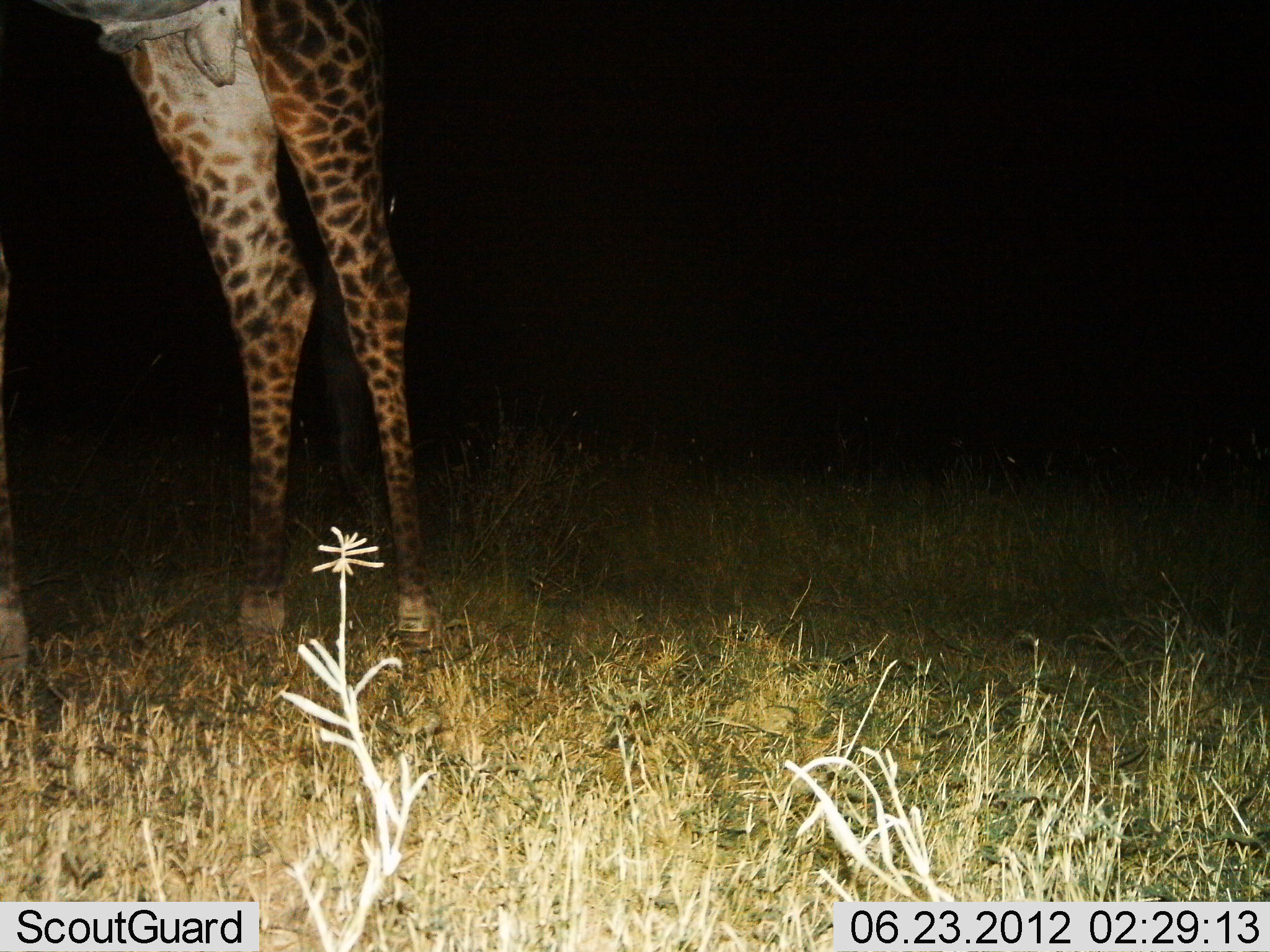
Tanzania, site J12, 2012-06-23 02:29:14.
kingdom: Animalia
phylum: Chordata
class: Mammalia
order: Artiodactyla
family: Giraffidae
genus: Giraffa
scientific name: Giraffa camelopardalis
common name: giraffe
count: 1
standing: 100%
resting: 0%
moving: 0%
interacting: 0%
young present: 0%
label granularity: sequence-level